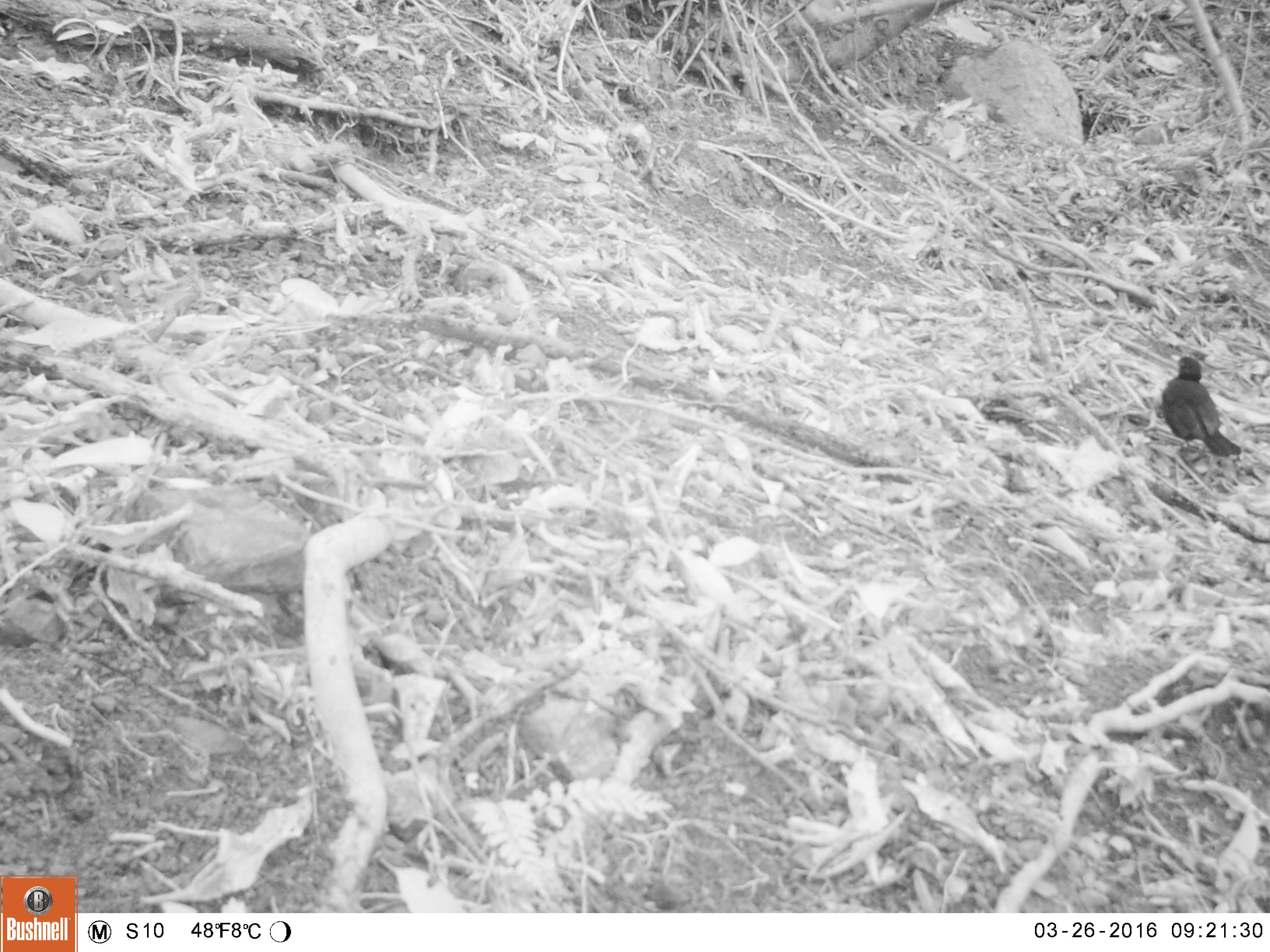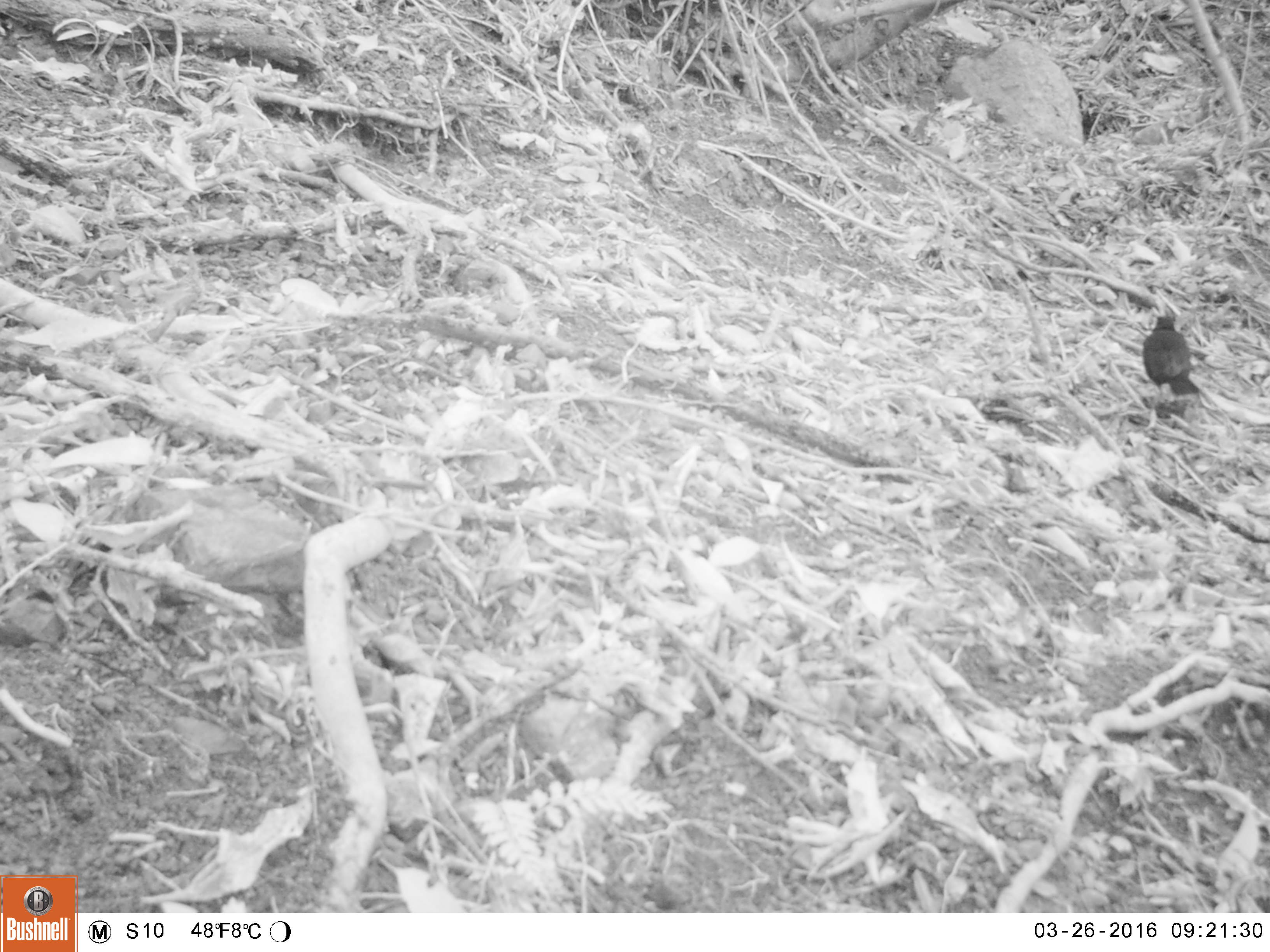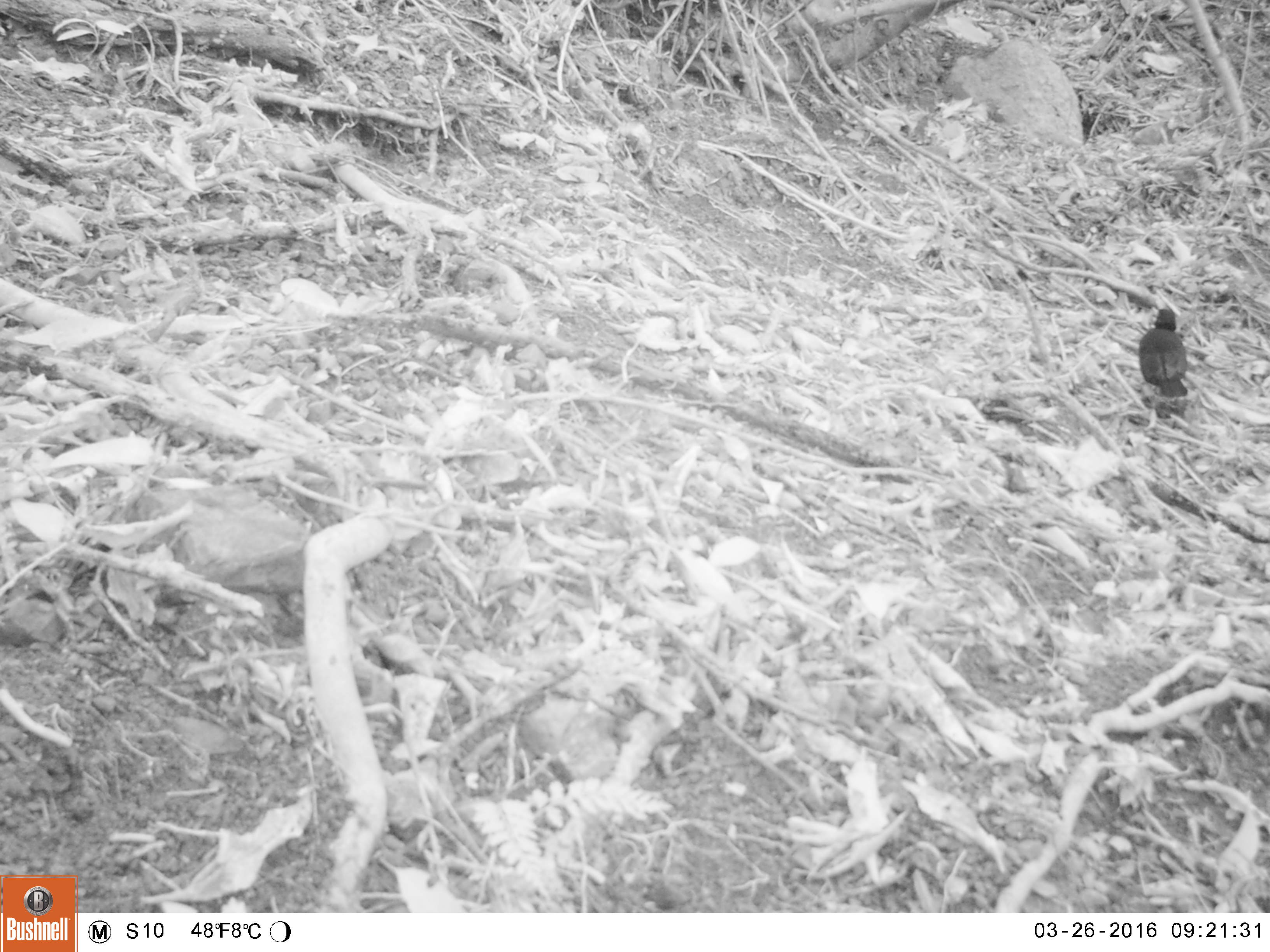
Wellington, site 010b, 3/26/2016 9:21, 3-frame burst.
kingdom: Animalia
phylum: Chordata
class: Aves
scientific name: Aves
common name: bird